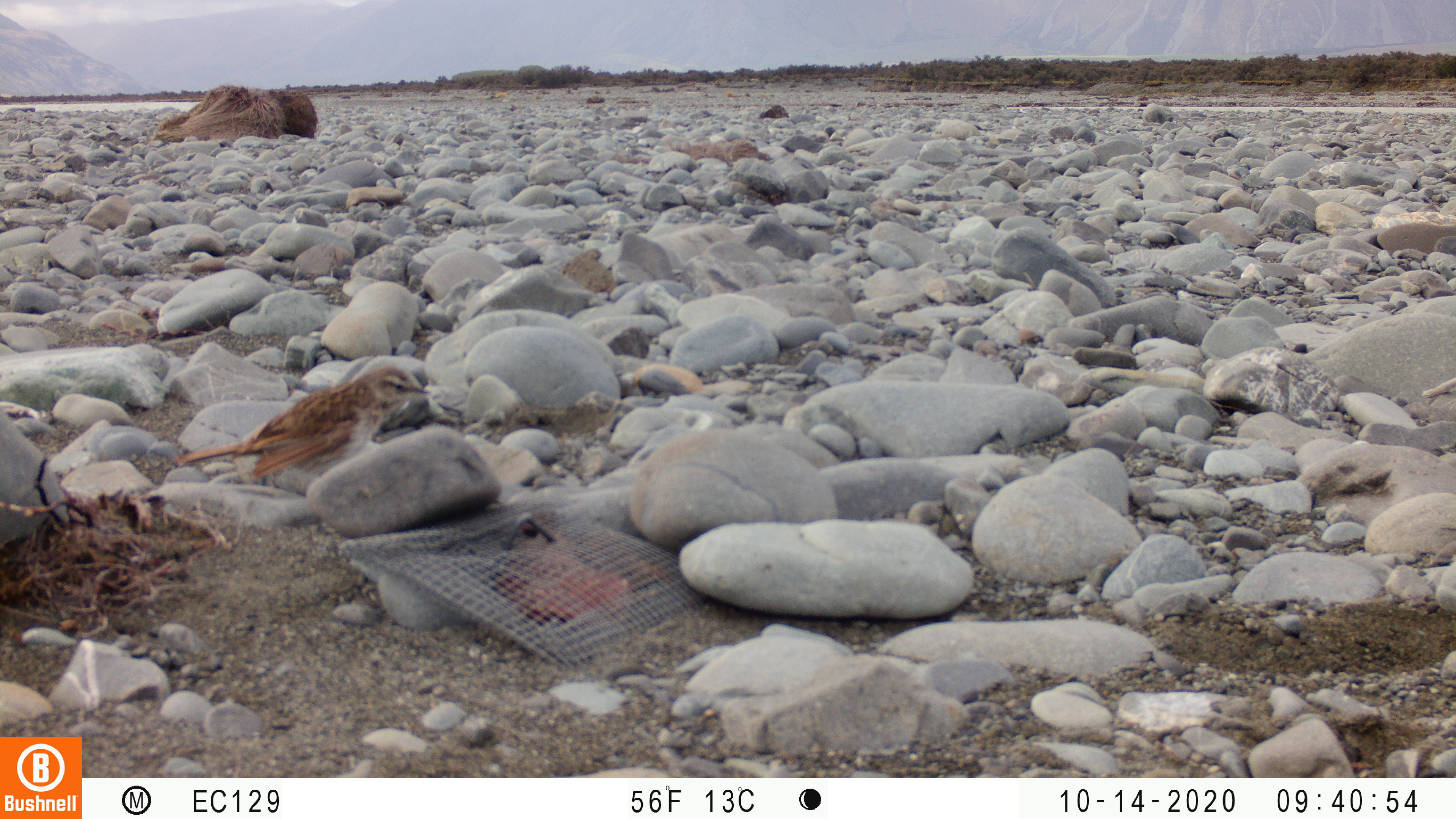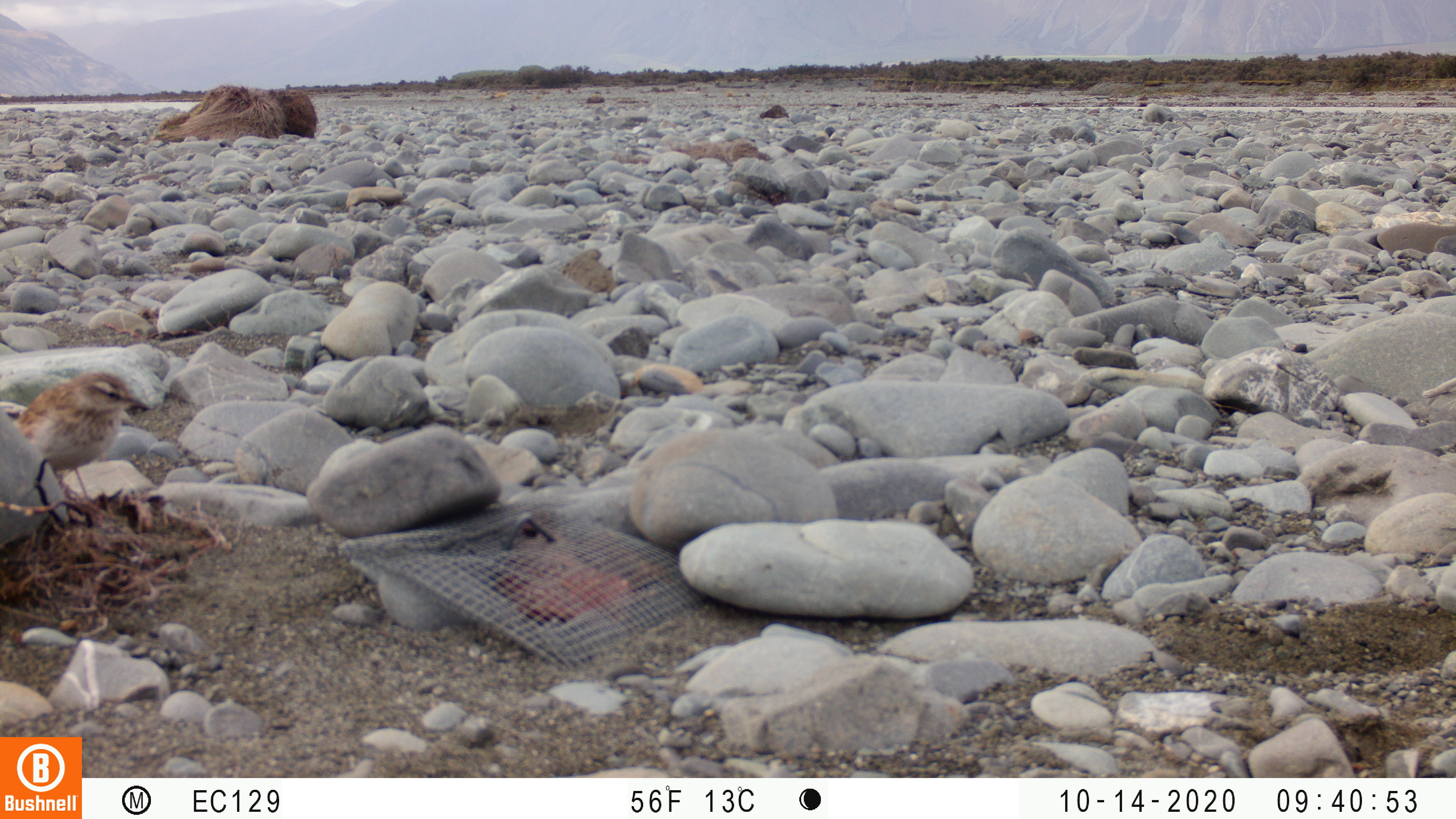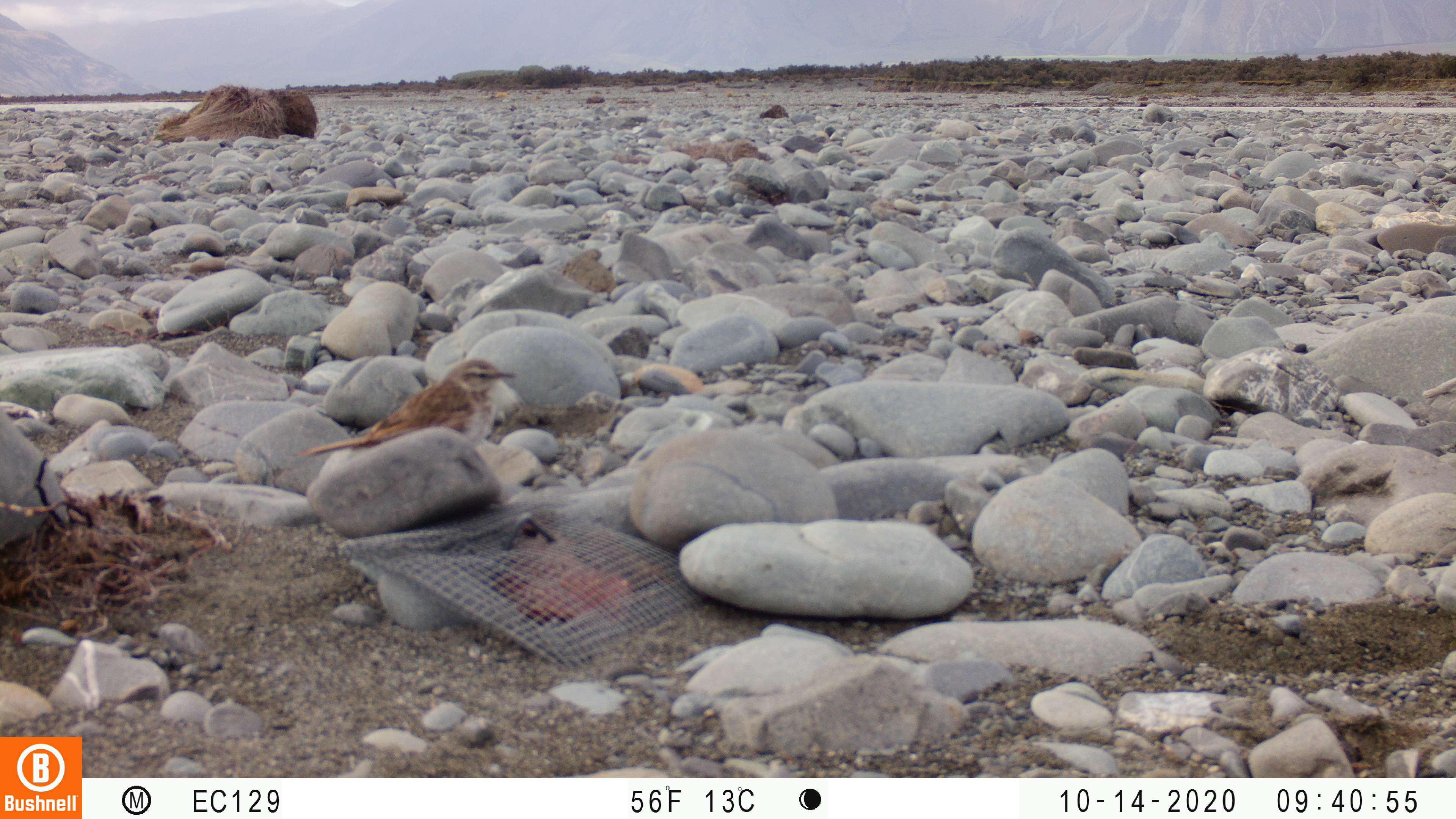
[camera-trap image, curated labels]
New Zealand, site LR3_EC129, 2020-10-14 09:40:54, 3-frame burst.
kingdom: Animalia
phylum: Chordata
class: Aves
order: Passeriformes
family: Motacillidae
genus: Anthus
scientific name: Anthus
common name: pipit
Pipit (Anthus).